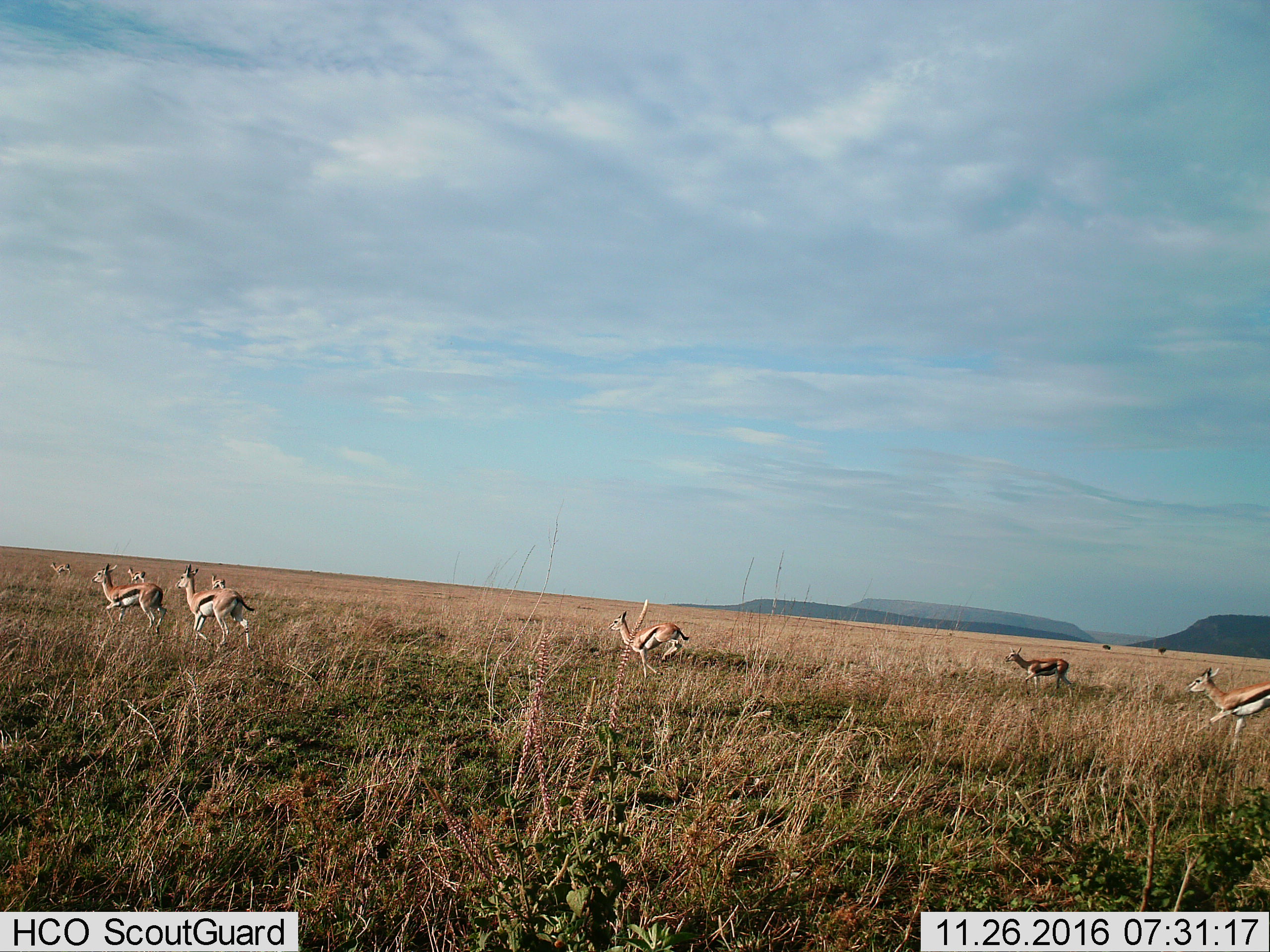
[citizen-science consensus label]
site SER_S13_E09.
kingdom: Animalia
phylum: Chordata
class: Mammalia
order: Artiodactyla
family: Bovidae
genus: Eudorcas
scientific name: Eudorcas thomsonii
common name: thomson's gazelle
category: gazellethomsons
Gazellethomsons (thomson's gazelle) (Eudorcas thomsonii), count 8. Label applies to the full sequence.